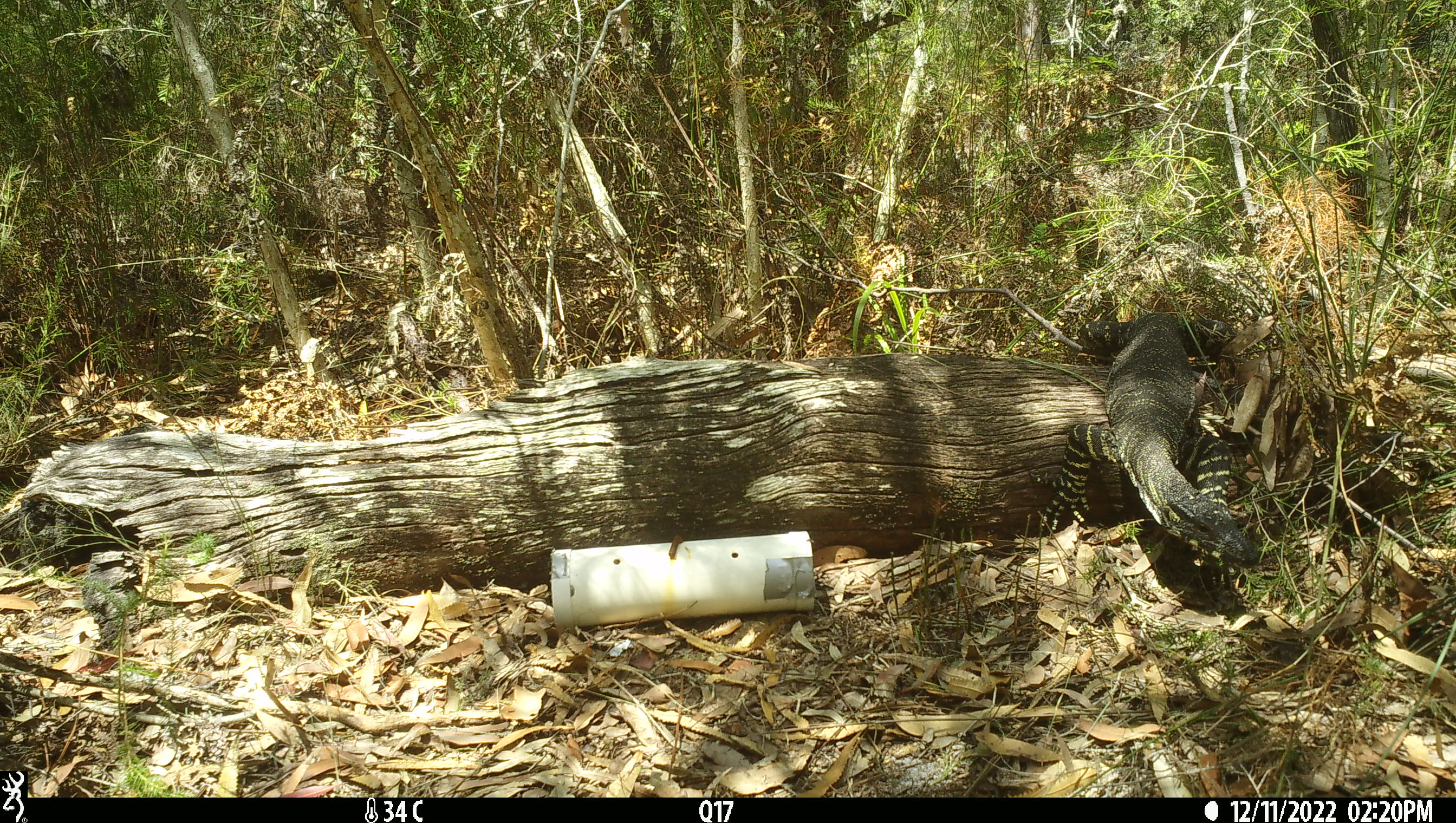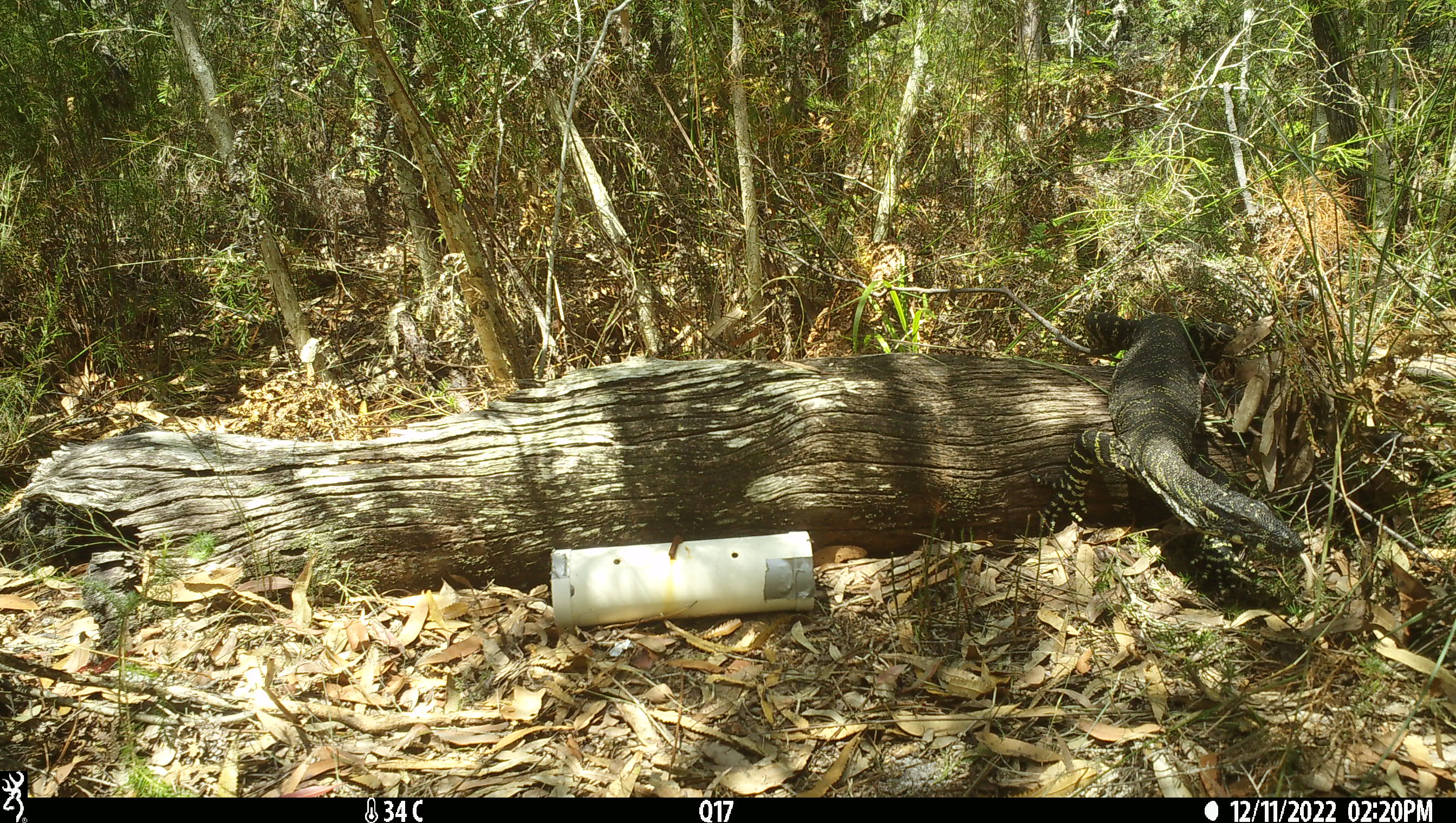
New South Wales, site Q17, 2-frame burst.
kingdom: Animalia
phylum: Chordata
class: Reptilia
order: Squamata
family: Varanidae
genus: Varanus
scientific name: Varanus varius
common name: lace monitor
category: goanna